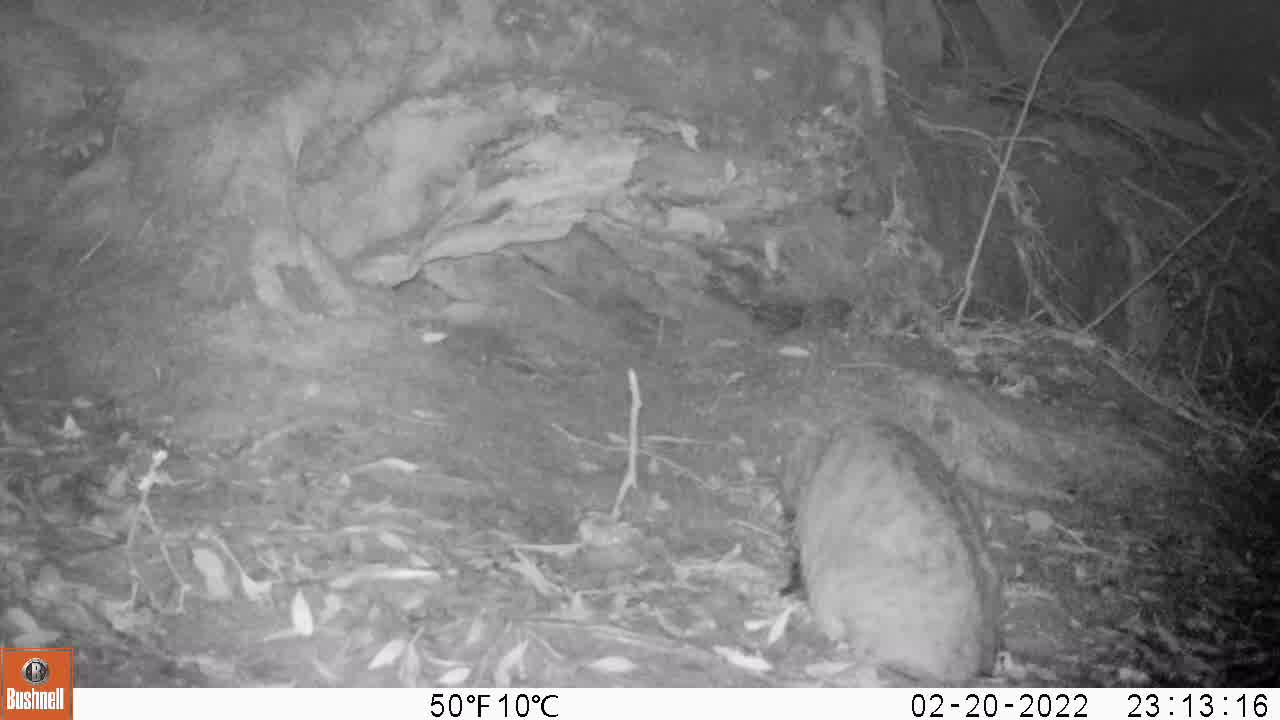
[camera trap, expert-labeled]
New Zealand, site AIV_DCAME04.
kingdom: Animalia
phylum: Chordata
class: Mammalia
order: Carnivora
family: Felidae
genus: Felis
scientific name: Felis catus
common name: domestic cat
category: cat